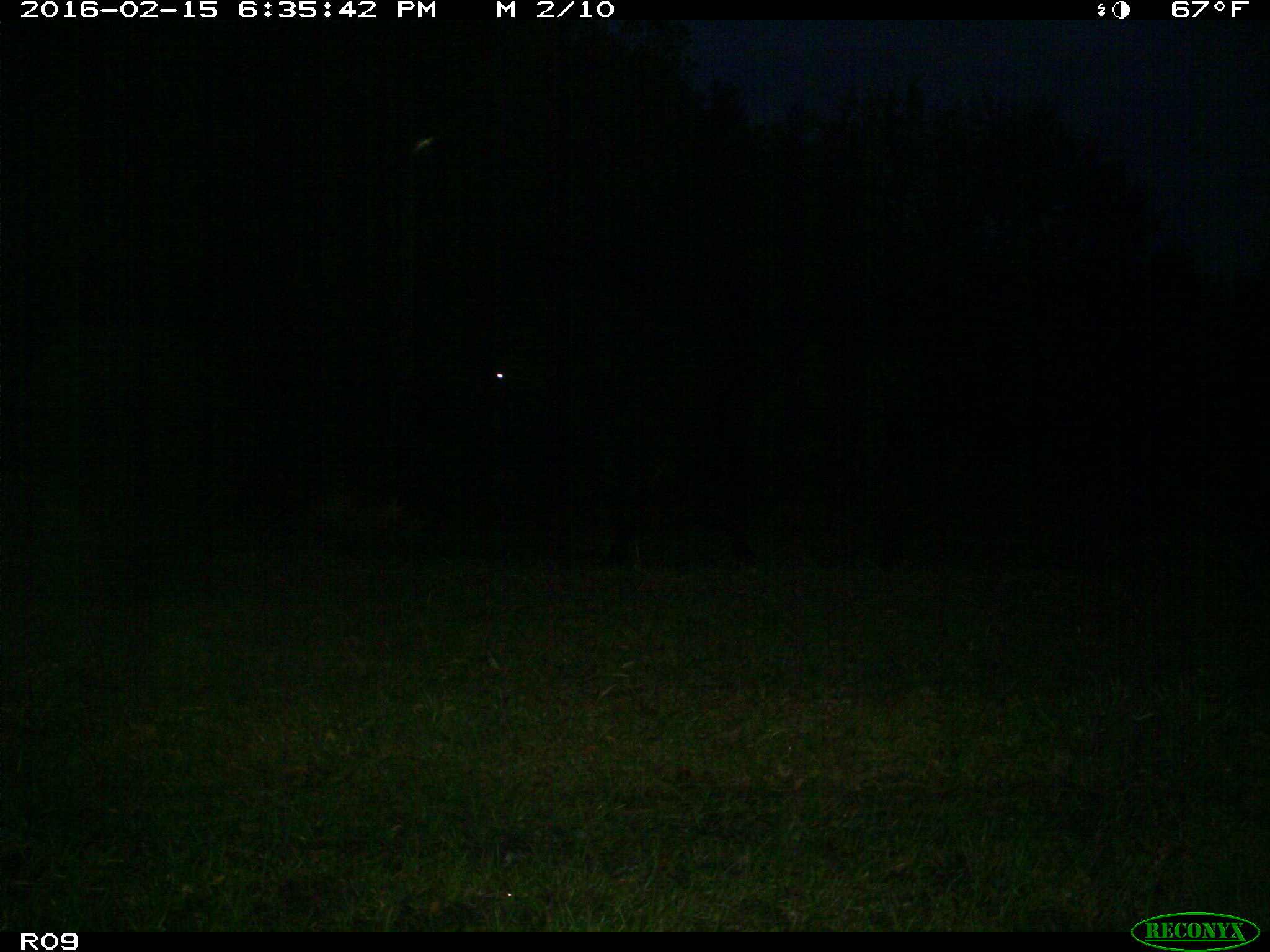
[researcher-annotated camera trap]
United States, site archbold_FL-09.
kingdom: Animalia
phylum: Chordata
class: Mammalia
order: Artiodactyla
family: Bovidae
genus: Bos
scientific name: Bos taurus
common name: domestic cow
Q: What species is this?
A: Bos taurus (domestic cow).